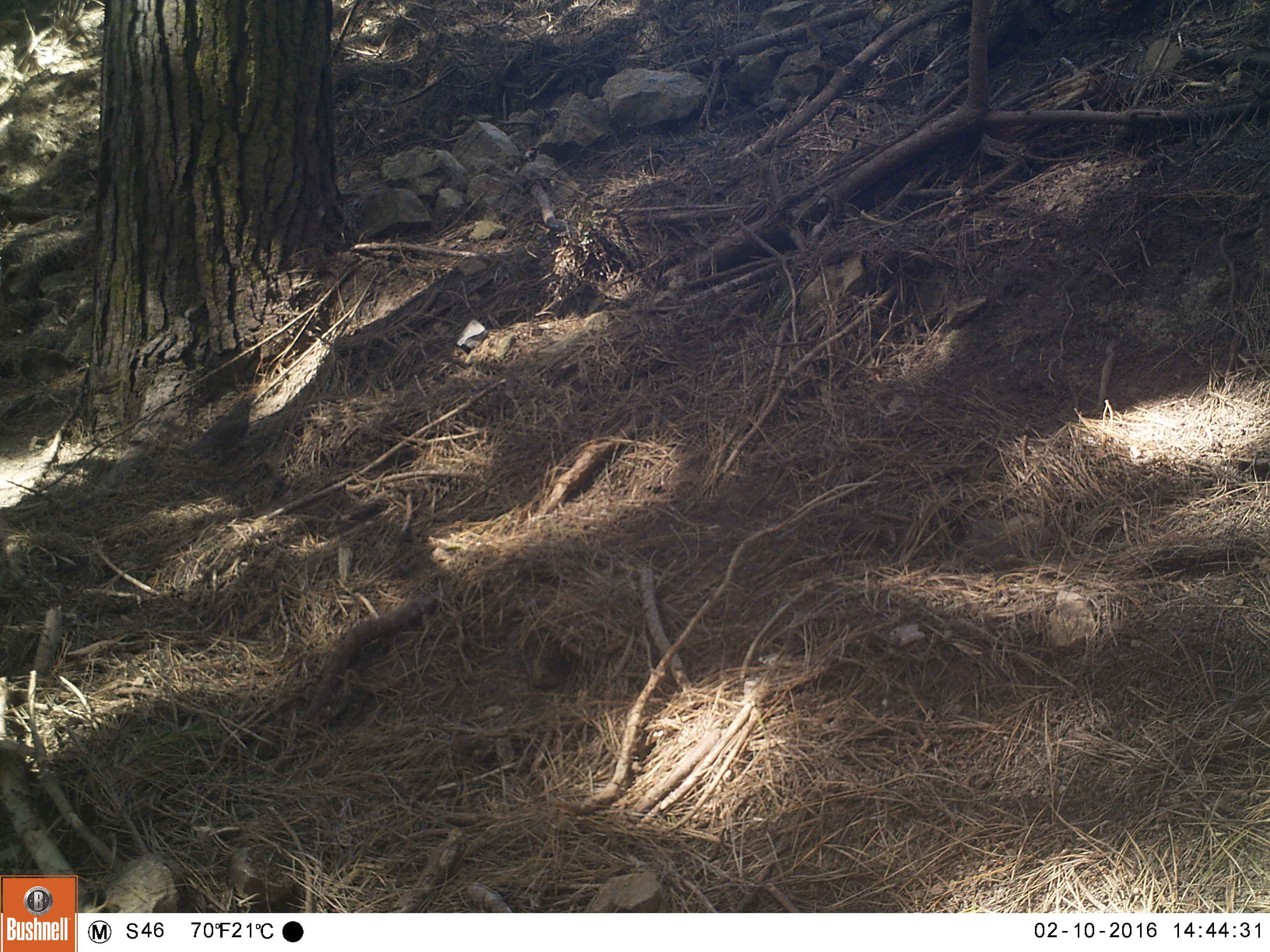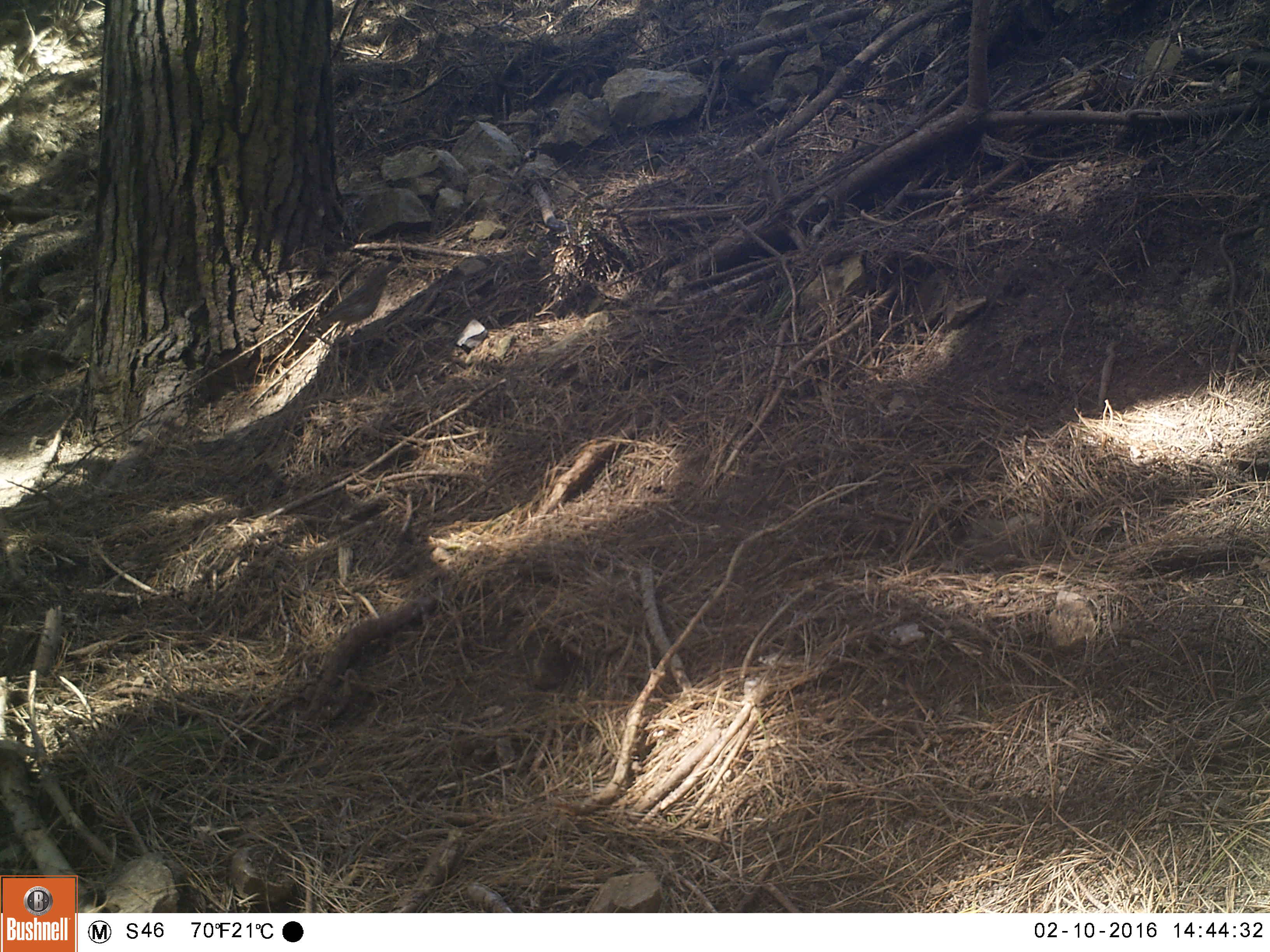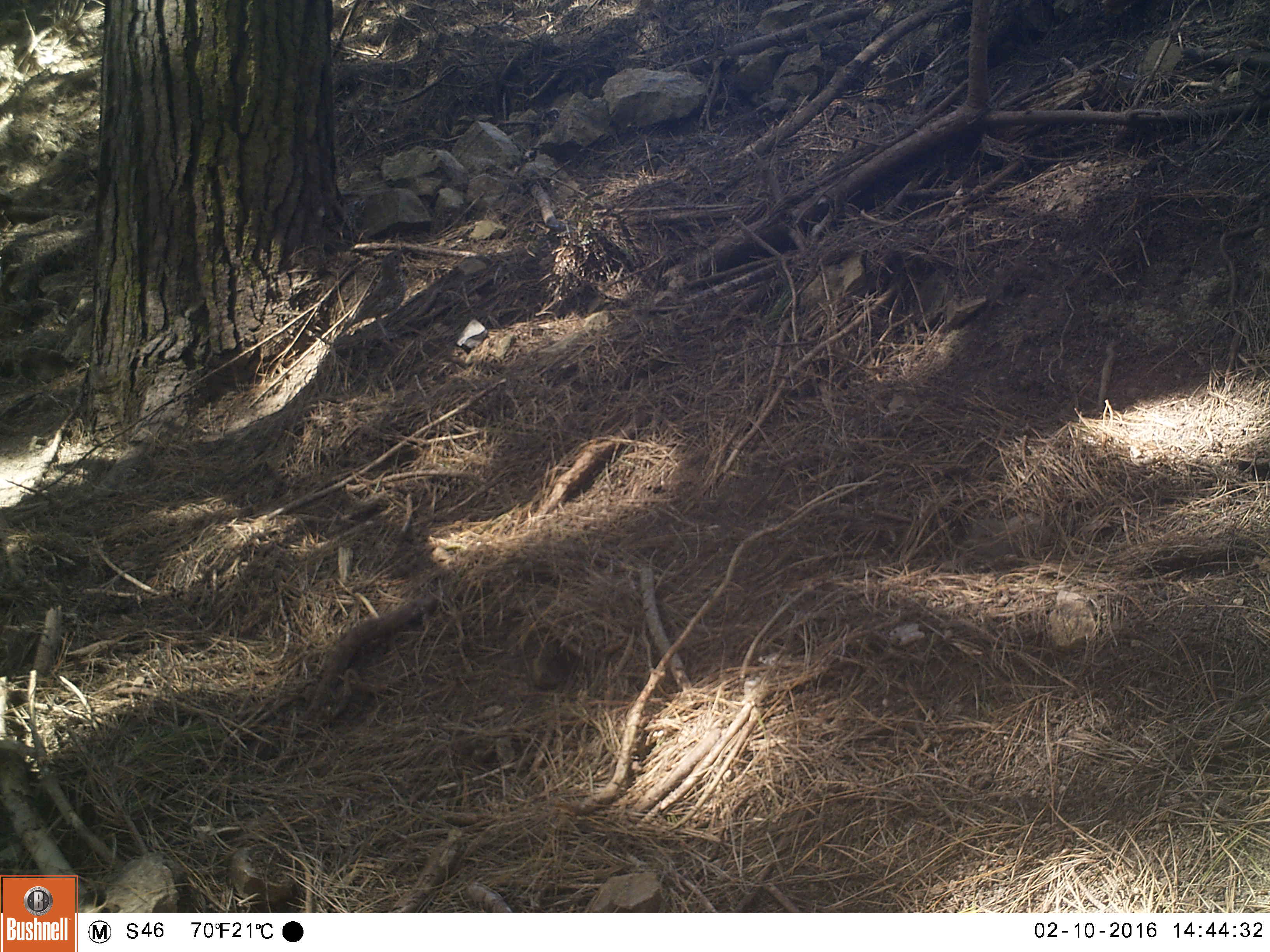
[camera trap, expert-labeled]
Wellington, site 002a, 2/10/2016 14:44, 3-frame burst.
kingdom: Animalia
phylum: Chordata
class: Aves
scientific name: Aves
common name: bird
Bird (Aves).